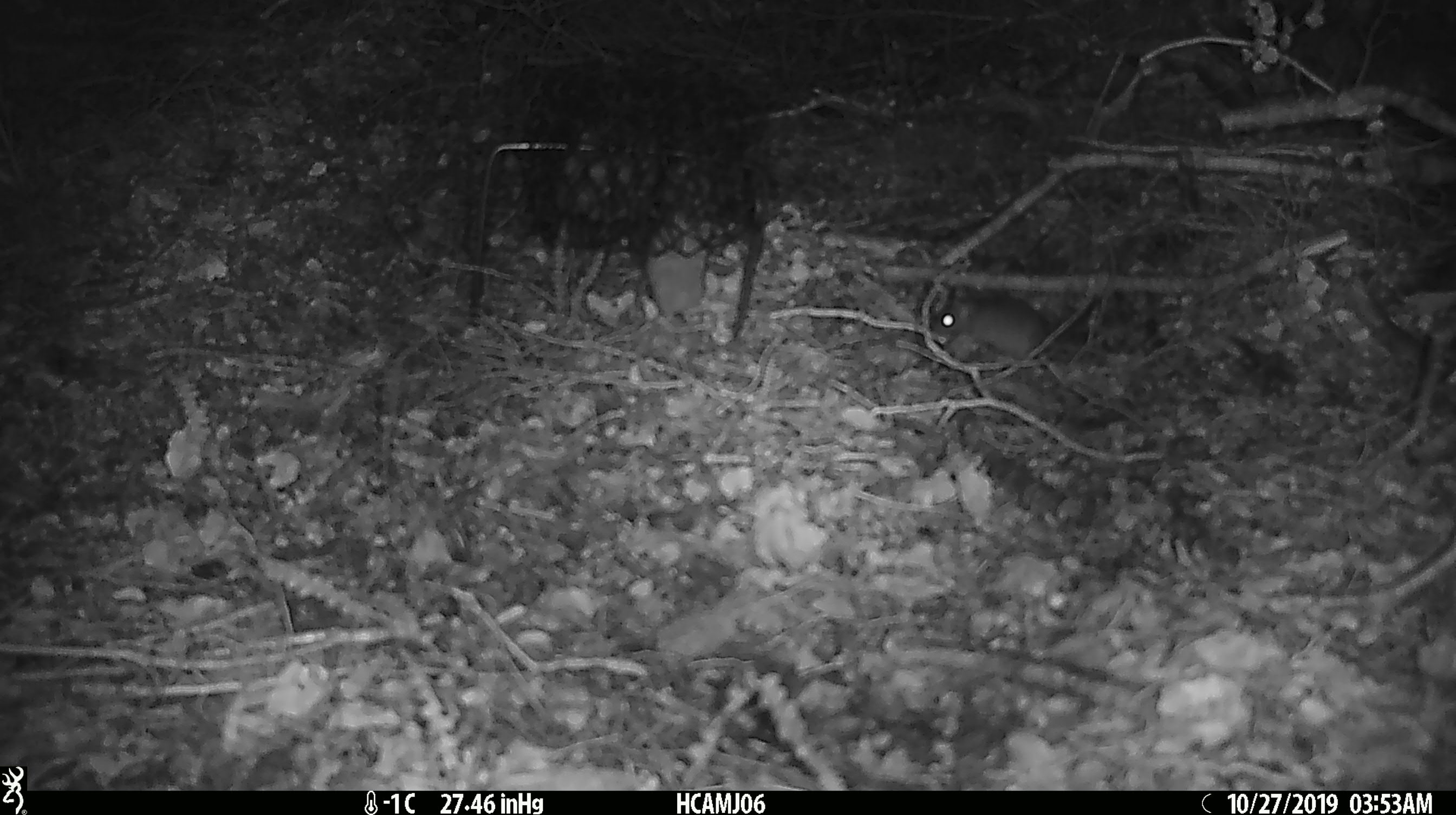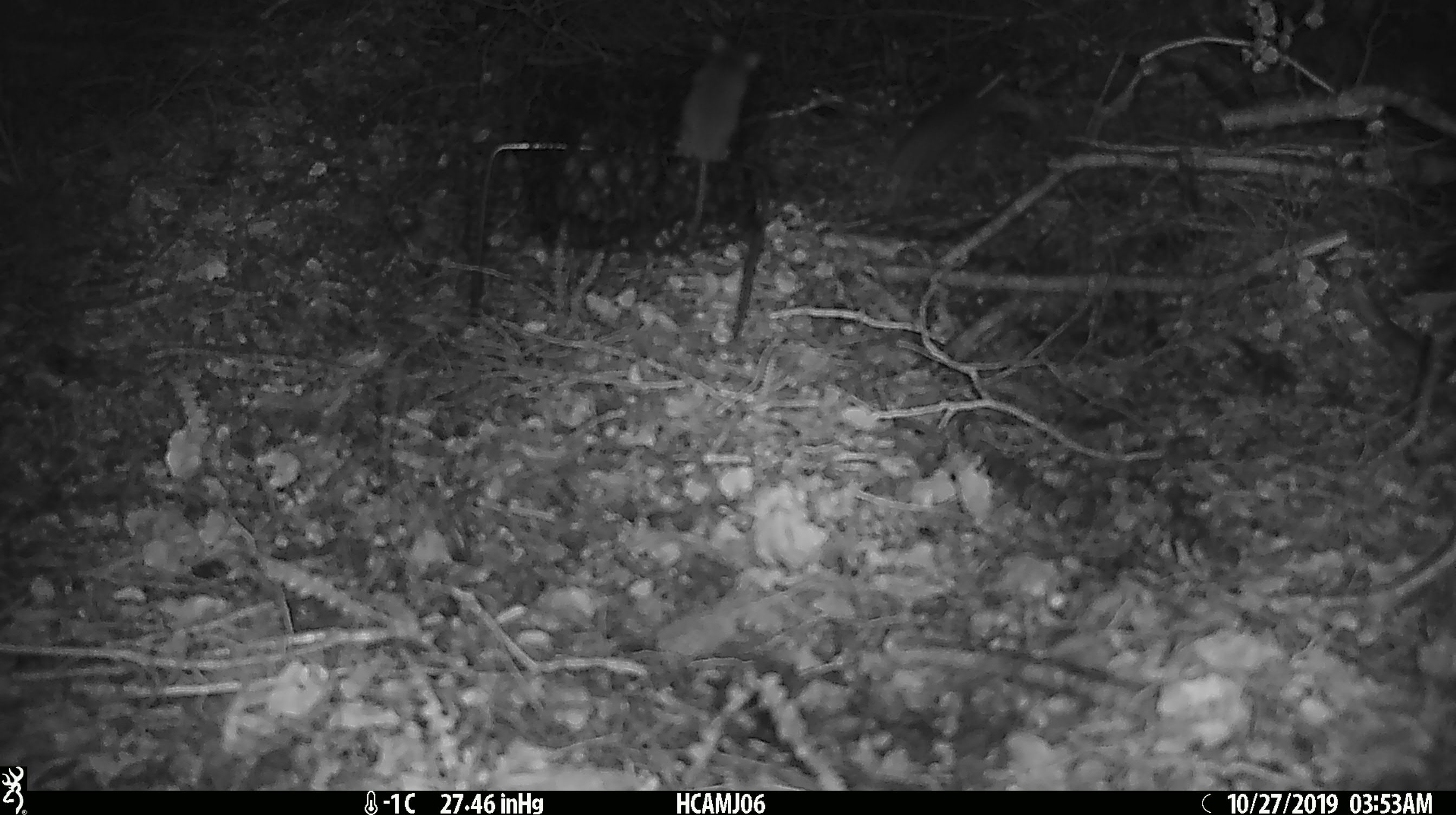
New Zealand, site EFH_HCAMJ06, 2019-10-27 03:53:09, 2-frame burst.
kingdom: Animalia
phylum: Chordata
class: Mammalia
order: Rodentia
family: Muridae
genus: Mus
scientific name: Mus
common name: mouse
Mouse (Mus).